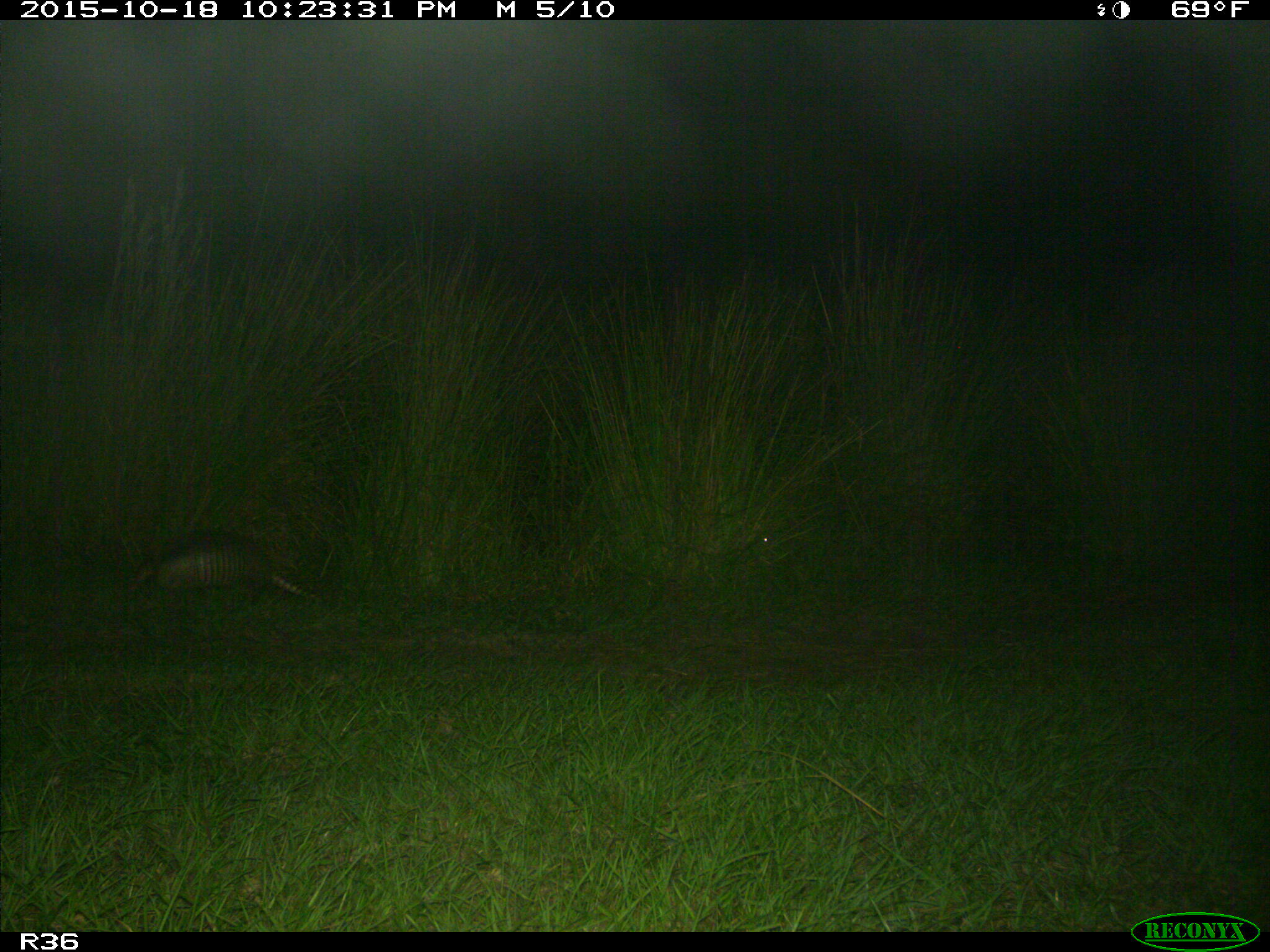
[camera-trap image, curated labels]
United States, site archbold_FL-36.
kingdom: Animalia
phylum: Chordata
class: Mammalia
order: Cingulata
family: Dasypodidae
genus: Dasypus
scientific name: Dasypus novemcinctus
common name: nine-banded armadillo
Dasypus novemcinctus (nine-banded armadillo).